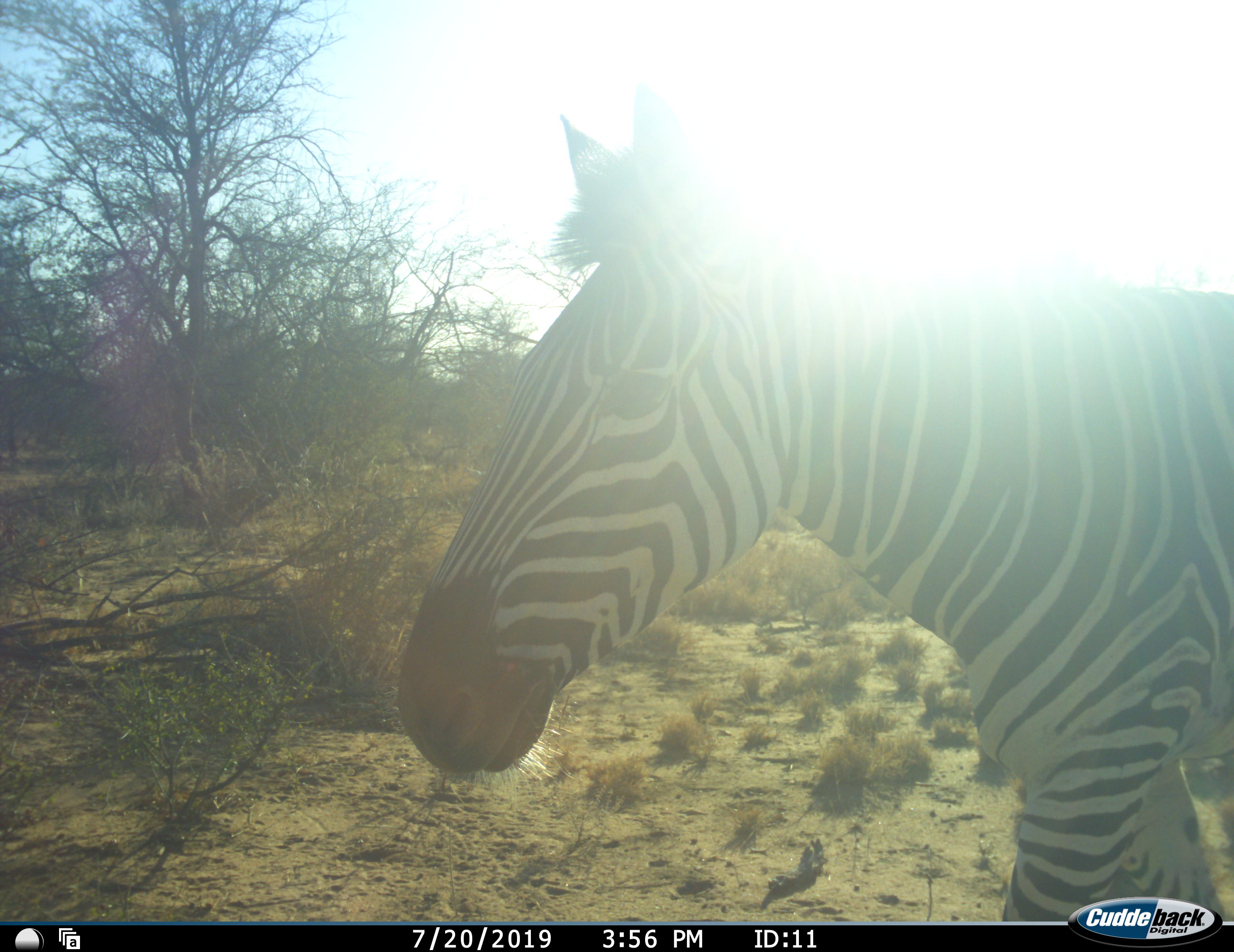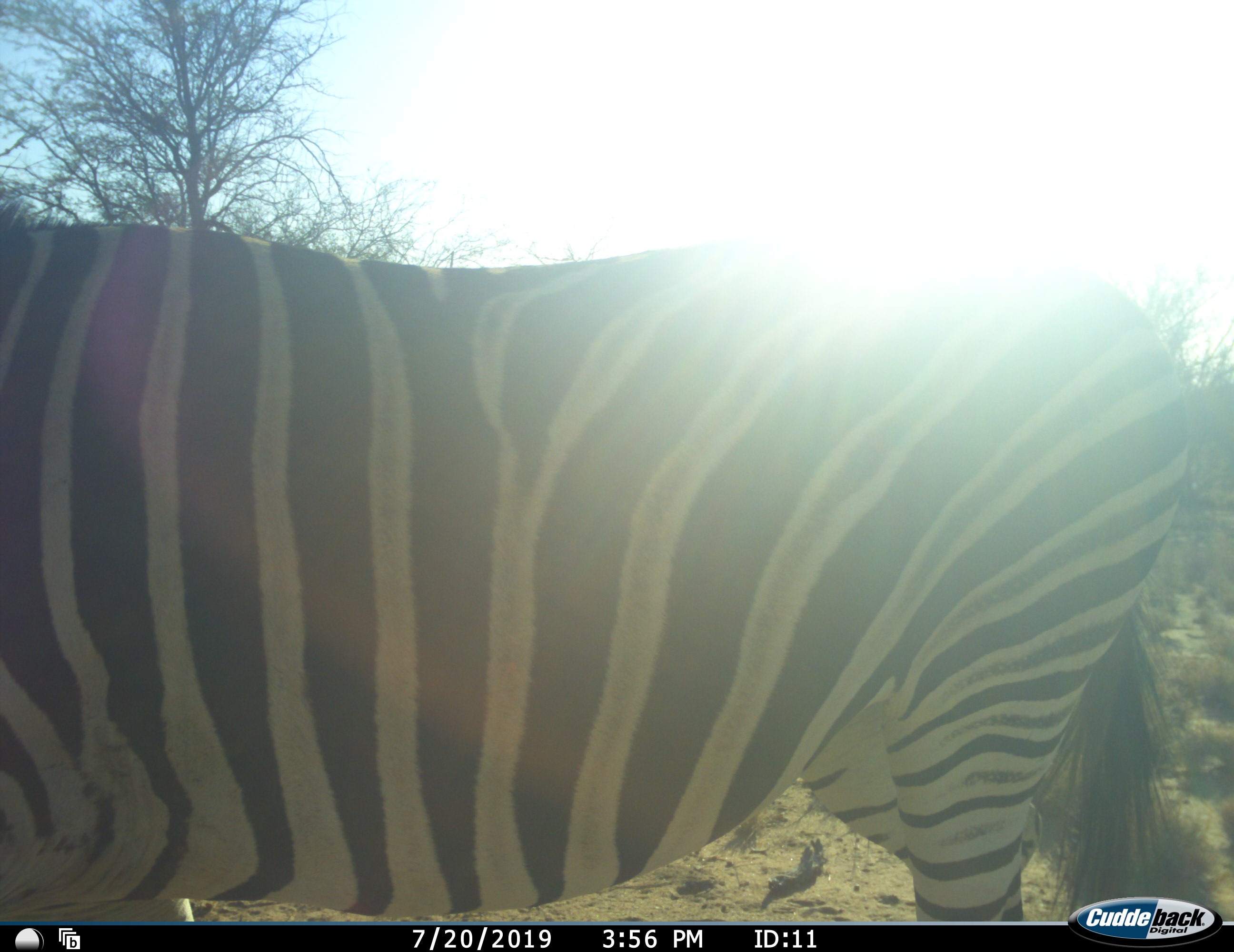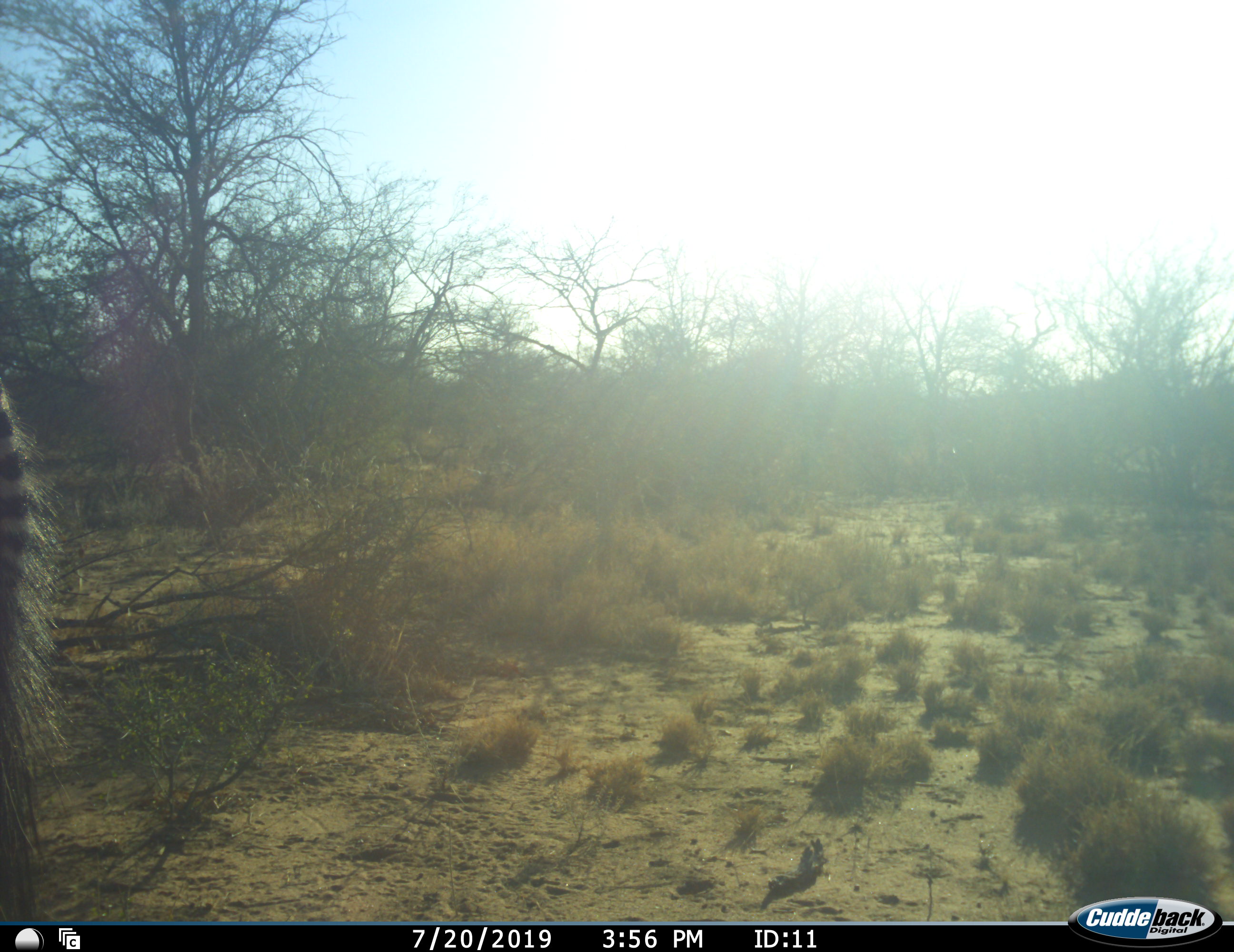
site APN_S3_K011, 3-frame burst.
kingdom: Animalia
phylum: Chordata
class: Mammalia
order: Perissodactyla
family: Equidae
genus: Equus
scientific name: Equus quagga burchellii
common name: burchell's zebra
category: zebraburchells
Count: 1.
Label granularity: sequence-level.